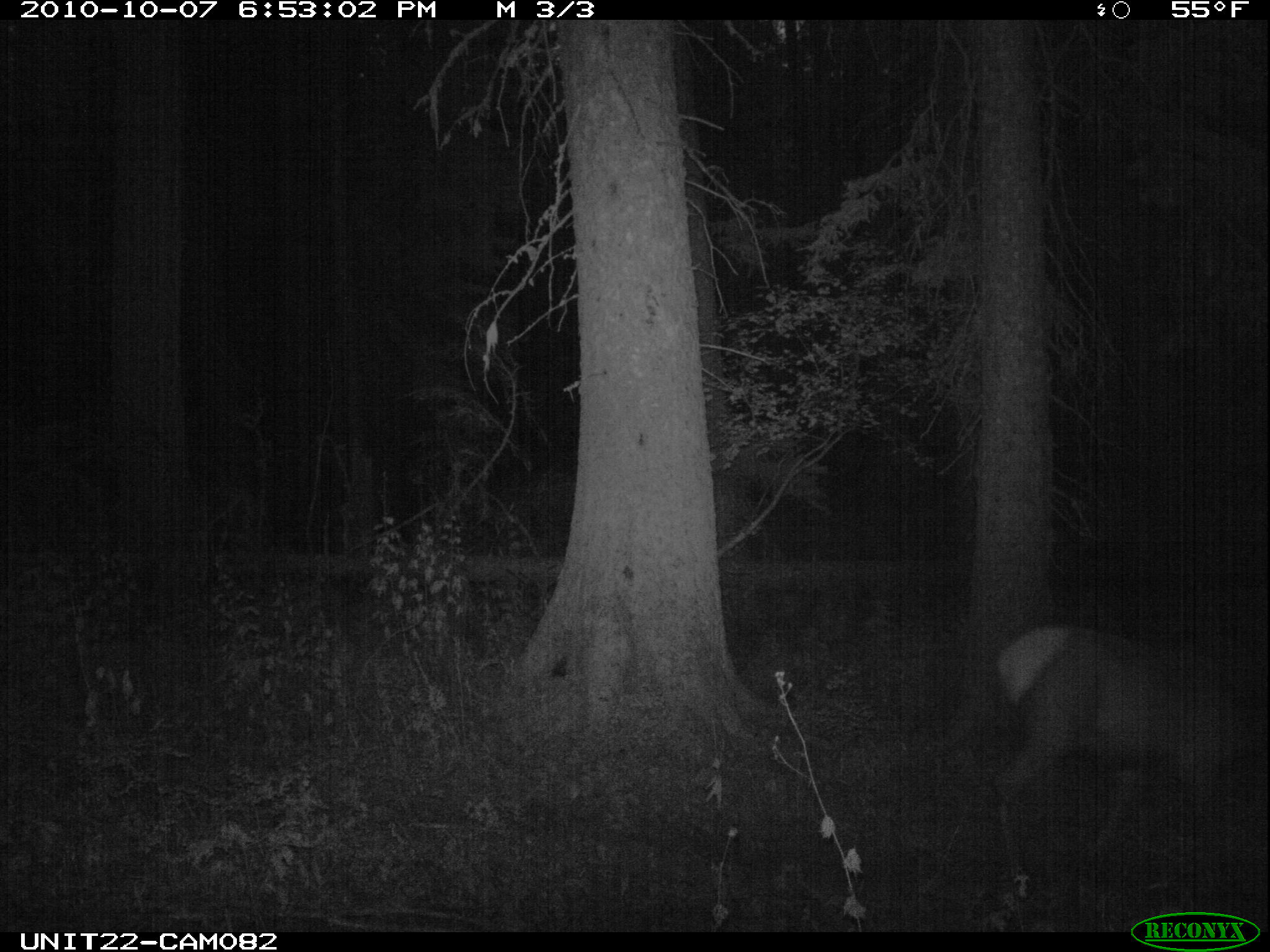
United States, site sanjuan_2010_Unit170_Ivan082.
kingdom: Animalia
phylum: Chordata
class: Mammalia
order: Artiodactyla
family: Cervidae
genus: Cervus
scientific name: Cervus elaphus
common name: red deer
Cervus elaphus (red deer).